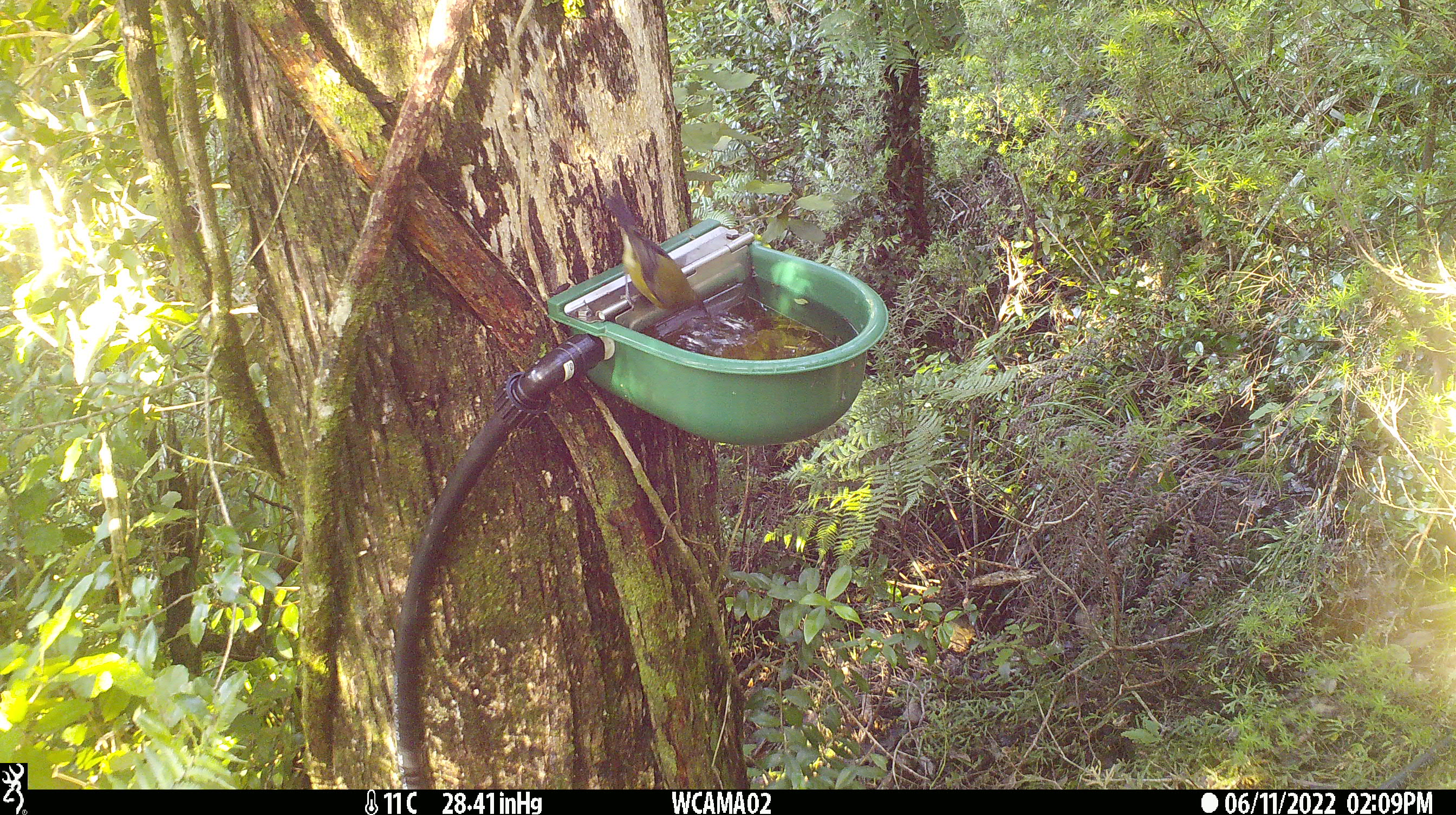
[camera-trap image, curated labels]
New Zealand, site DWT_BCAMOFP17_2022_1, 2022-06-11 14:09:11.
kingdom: Animalia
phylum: Chordata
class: Aves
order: Passeriformes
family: Meliphagidae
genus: Anthornis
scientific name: Anthornis melanura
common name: new zealand bellbird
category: bellbird